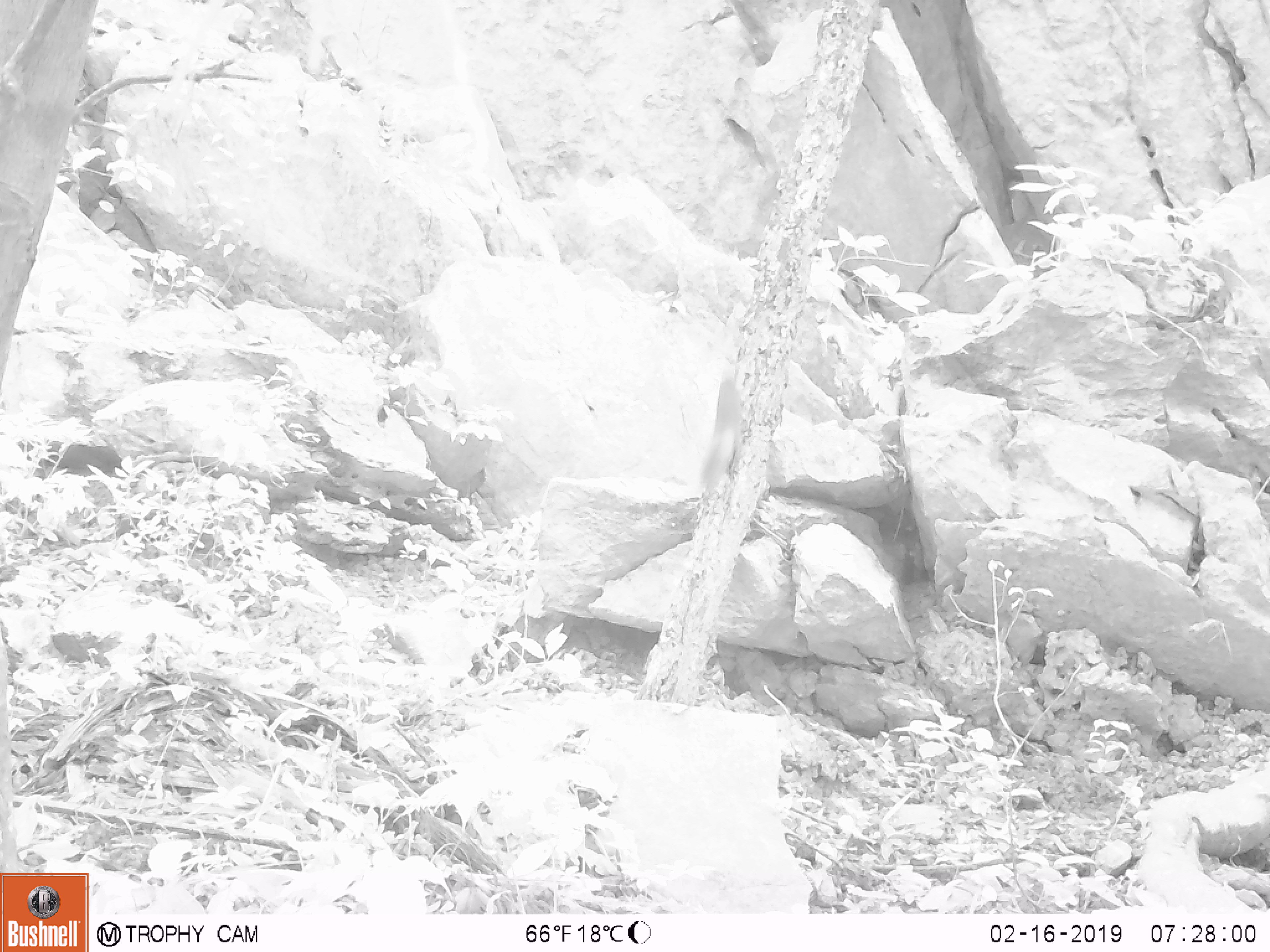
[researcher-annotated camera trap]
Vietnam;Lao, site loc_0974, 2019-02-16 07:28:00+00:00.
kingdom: Animalia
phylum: Chordata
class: Mammalia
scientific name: Mammalia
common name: mammal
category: unidentified small mammal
Unidentified small mammal (mammal) (Mammalia). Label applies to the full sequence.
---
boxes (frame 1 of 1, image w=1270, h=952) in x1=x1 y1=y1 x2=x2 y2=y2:
unidentified small mammal: x1=701 y1=372 x2=742 y2=497